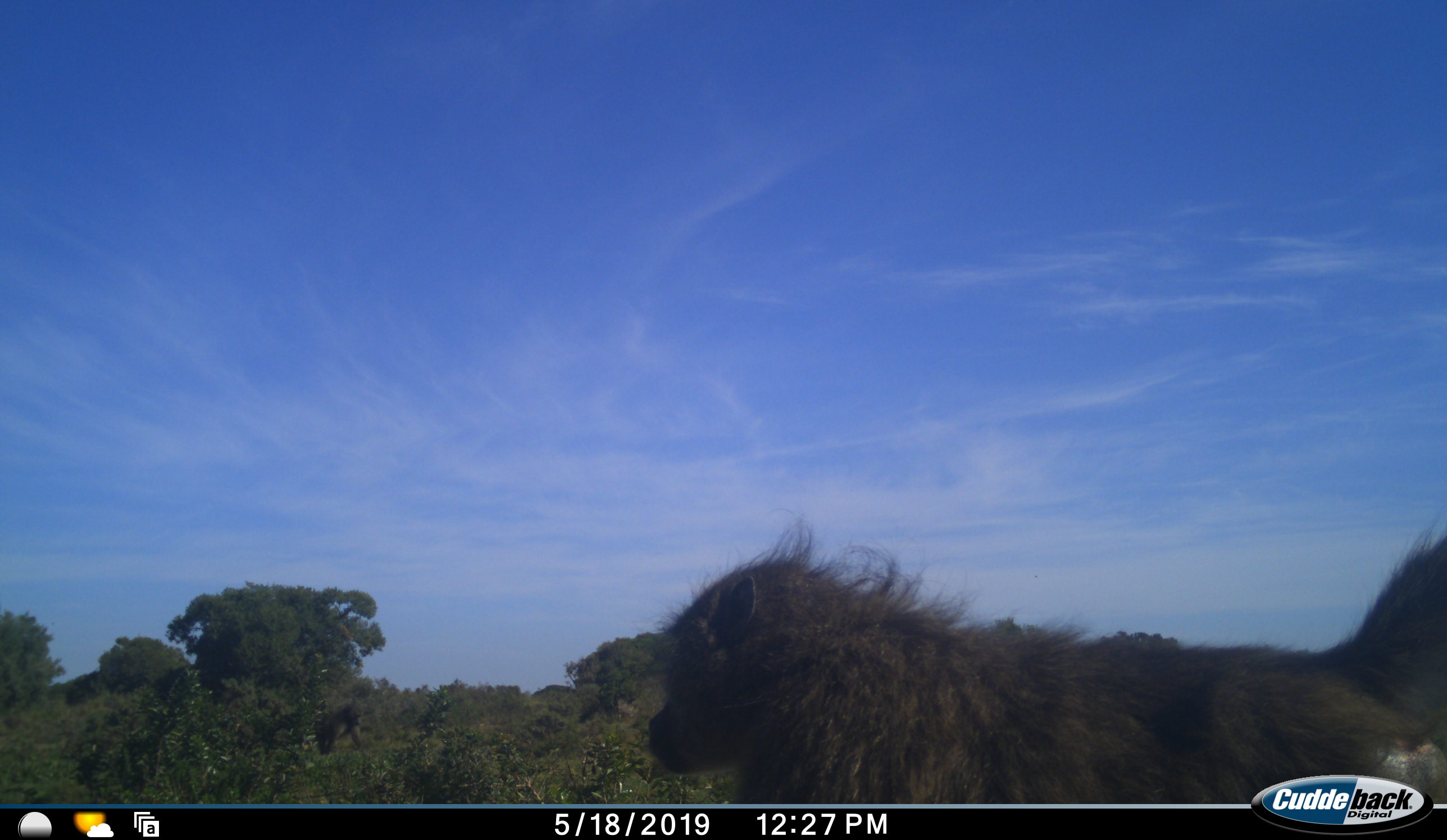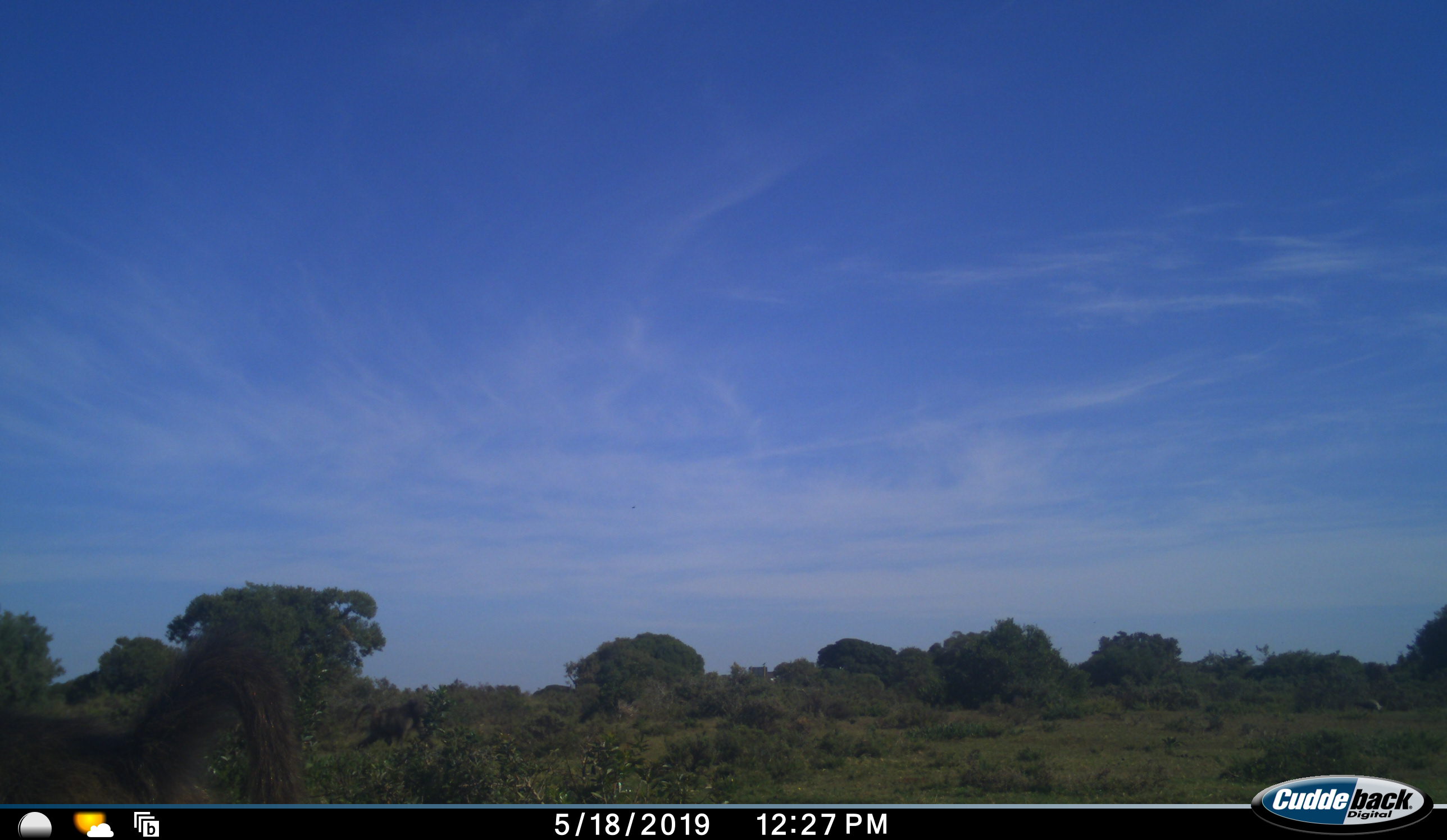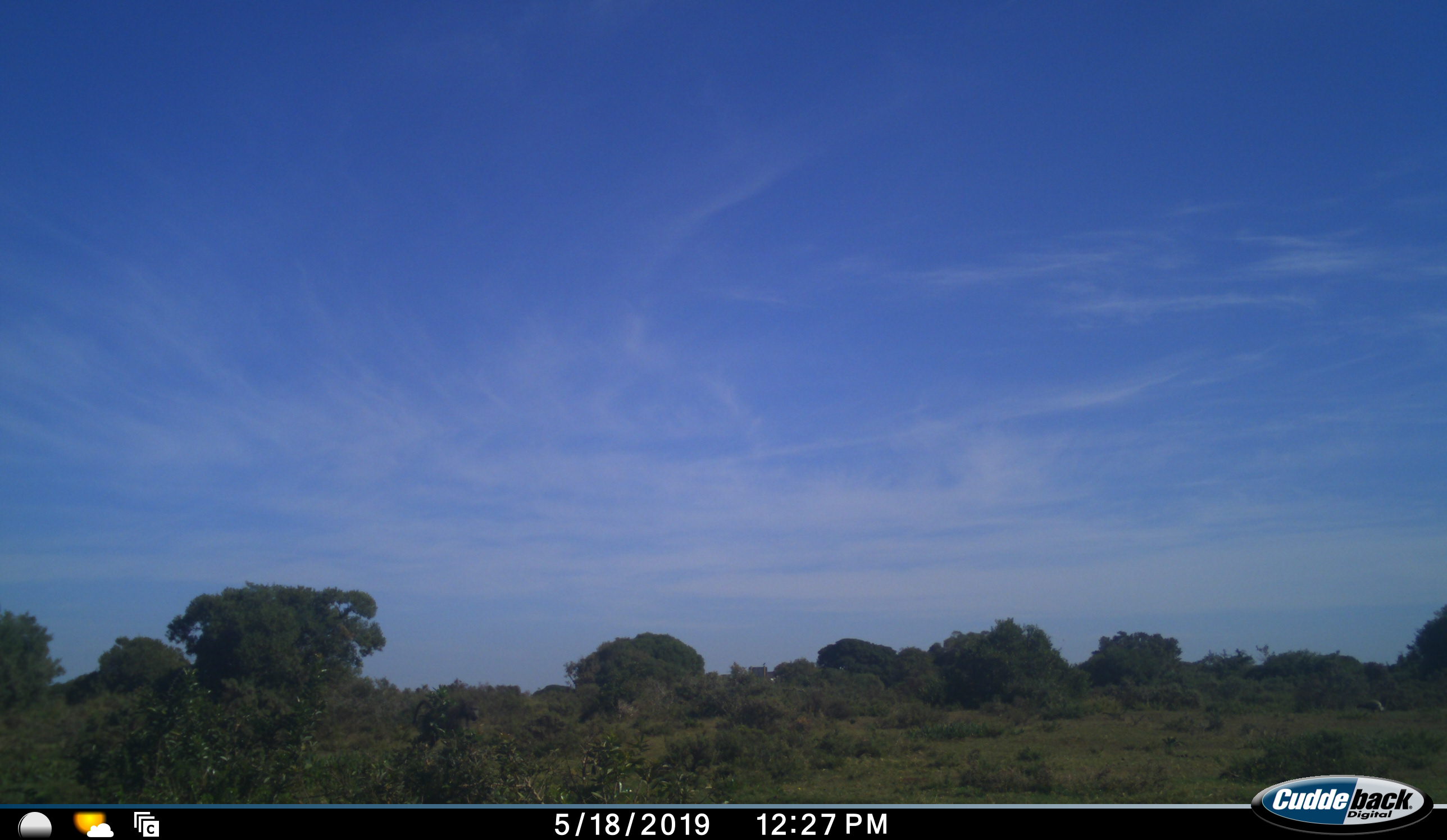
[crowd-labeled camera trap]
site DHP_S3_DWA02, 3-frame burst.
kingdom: Animalia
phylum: Chordata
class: Mammalia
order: Primates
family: Cercopithecidae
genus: Papio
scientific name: Papio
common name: baboon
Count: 2.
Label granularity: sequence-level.